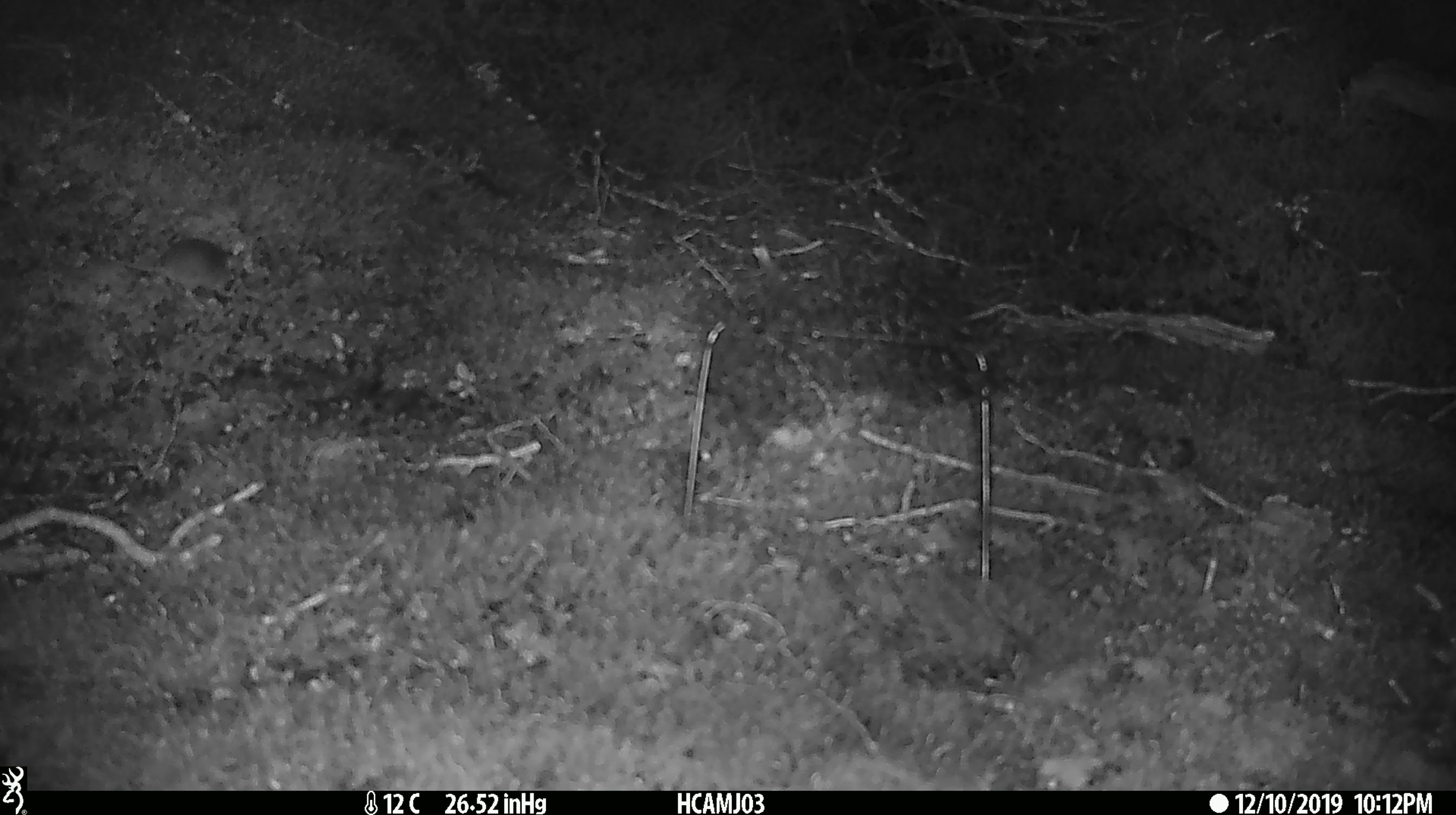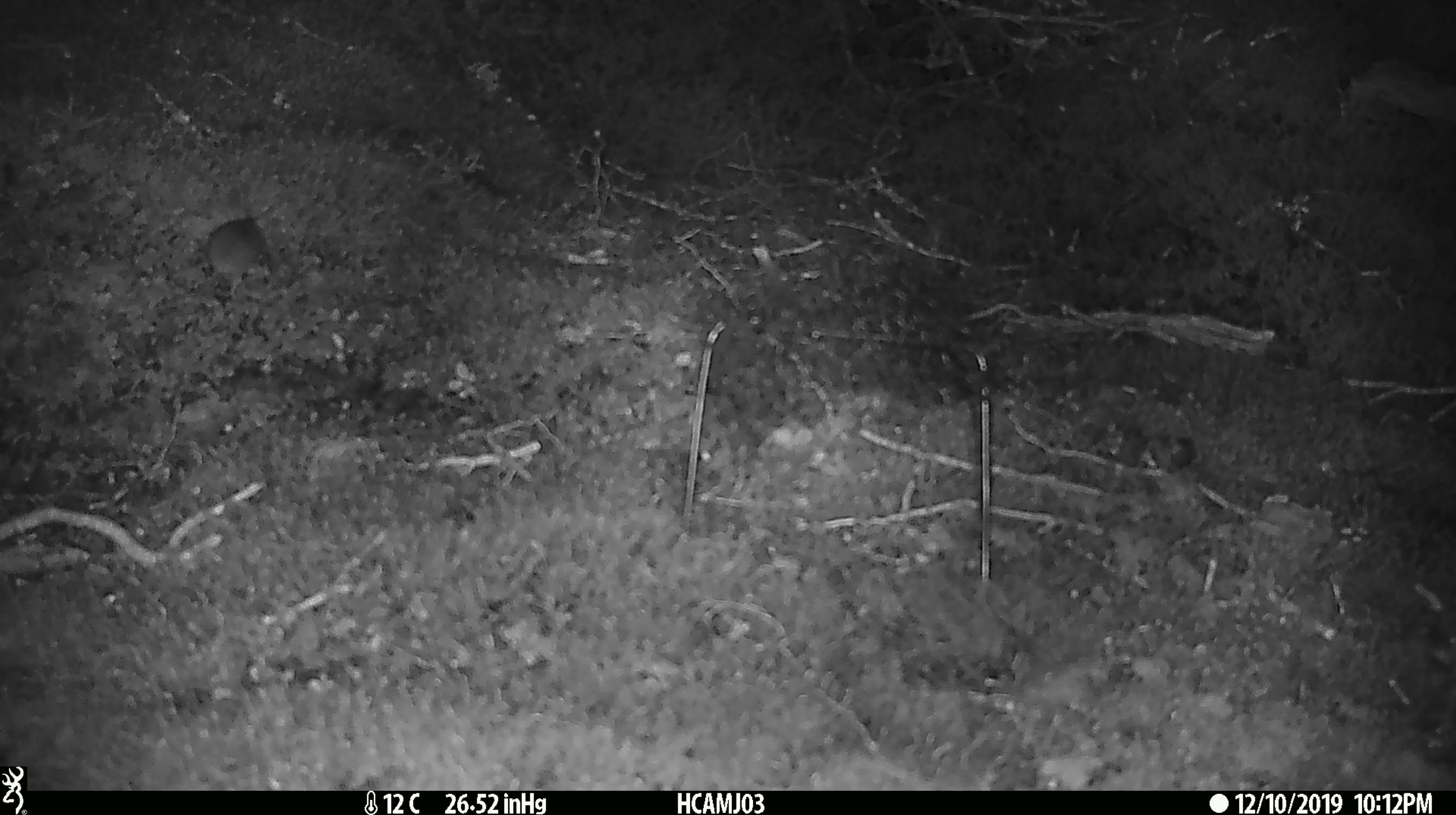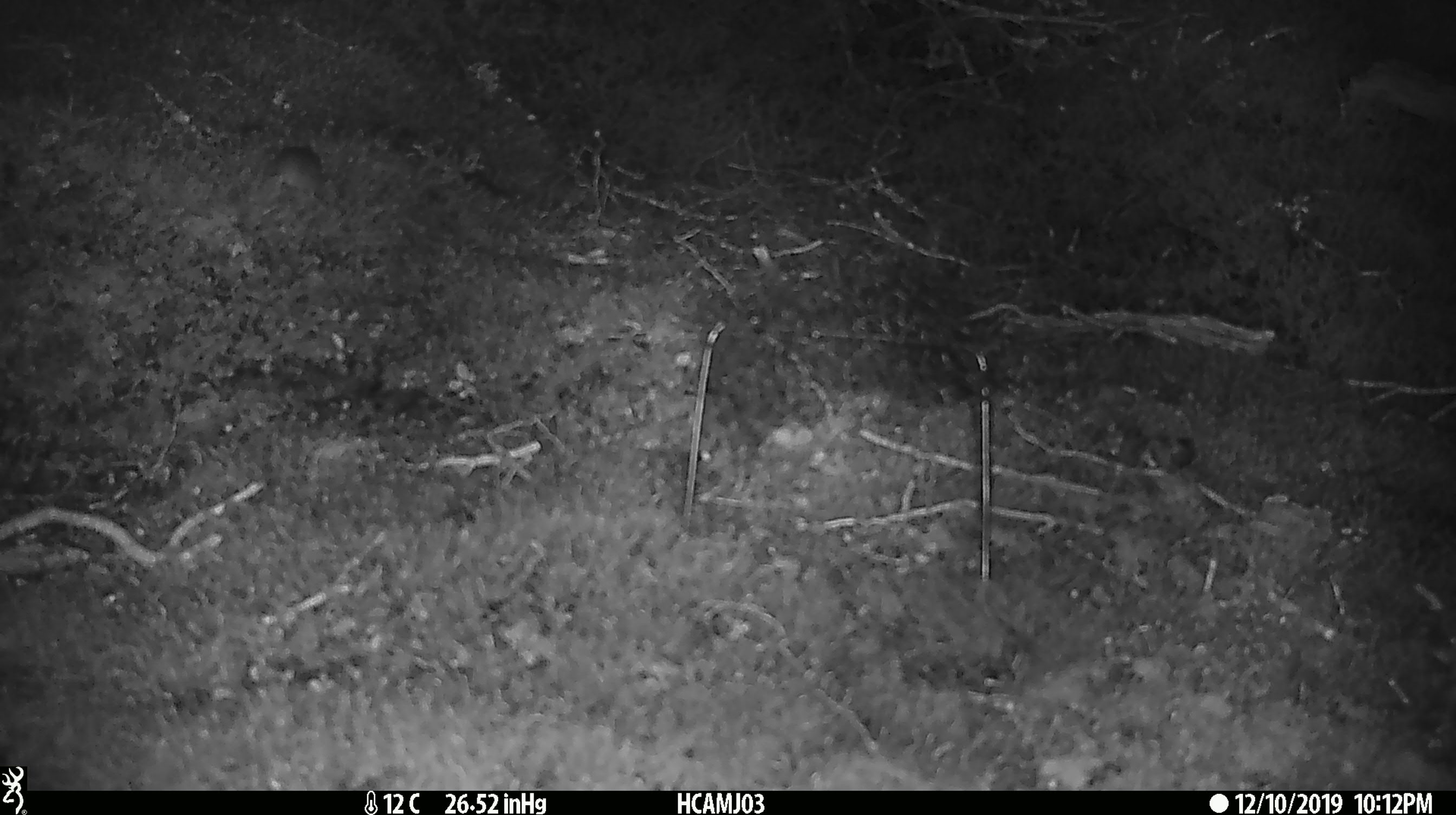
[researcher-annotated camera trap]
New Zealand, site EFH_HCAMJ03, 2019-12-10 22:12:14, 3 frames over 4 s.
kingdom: Animalia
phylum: Chordata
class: Mammalia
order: Rodentia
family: Muridae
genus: Mus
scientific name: Mus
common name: mouse